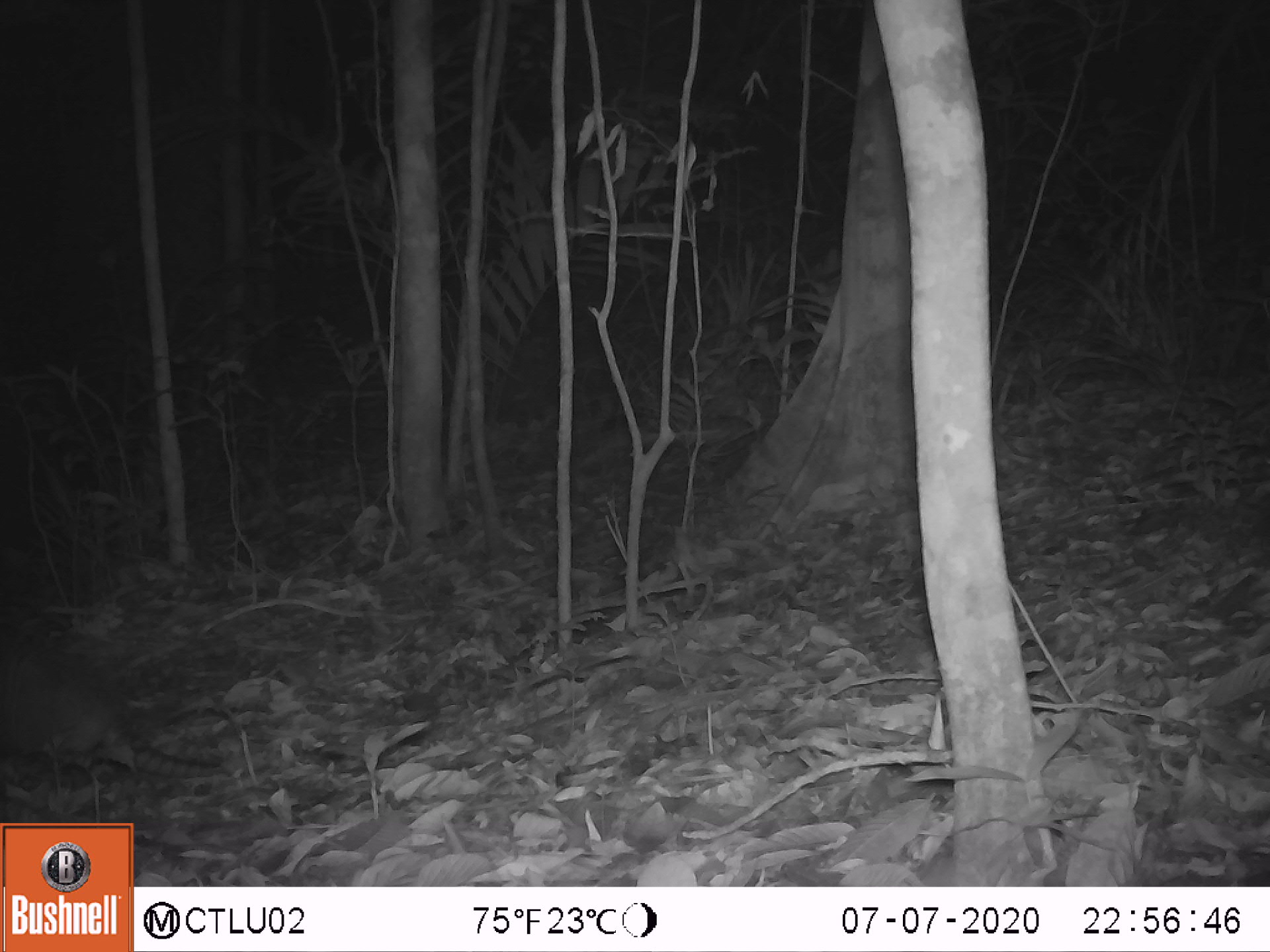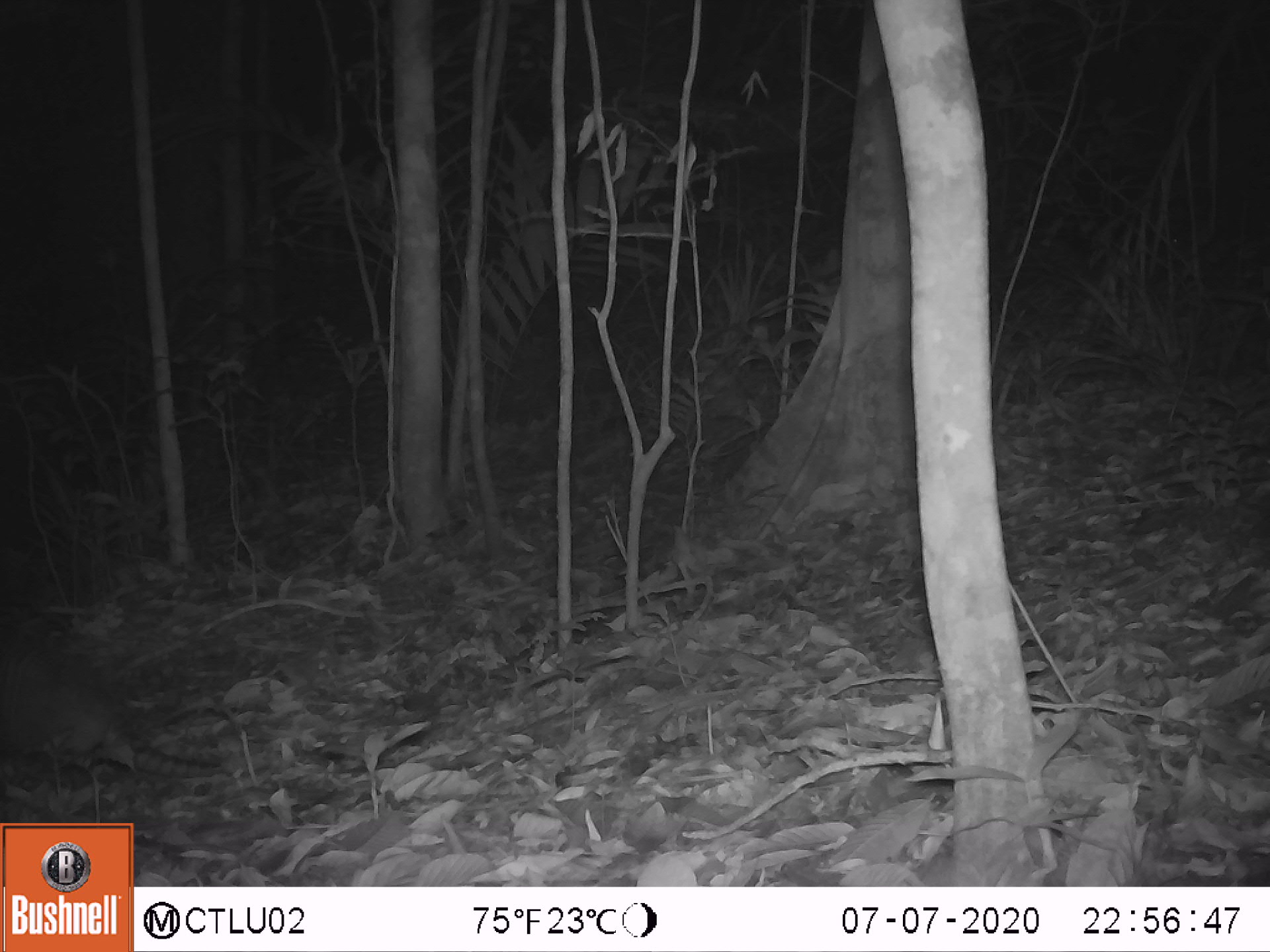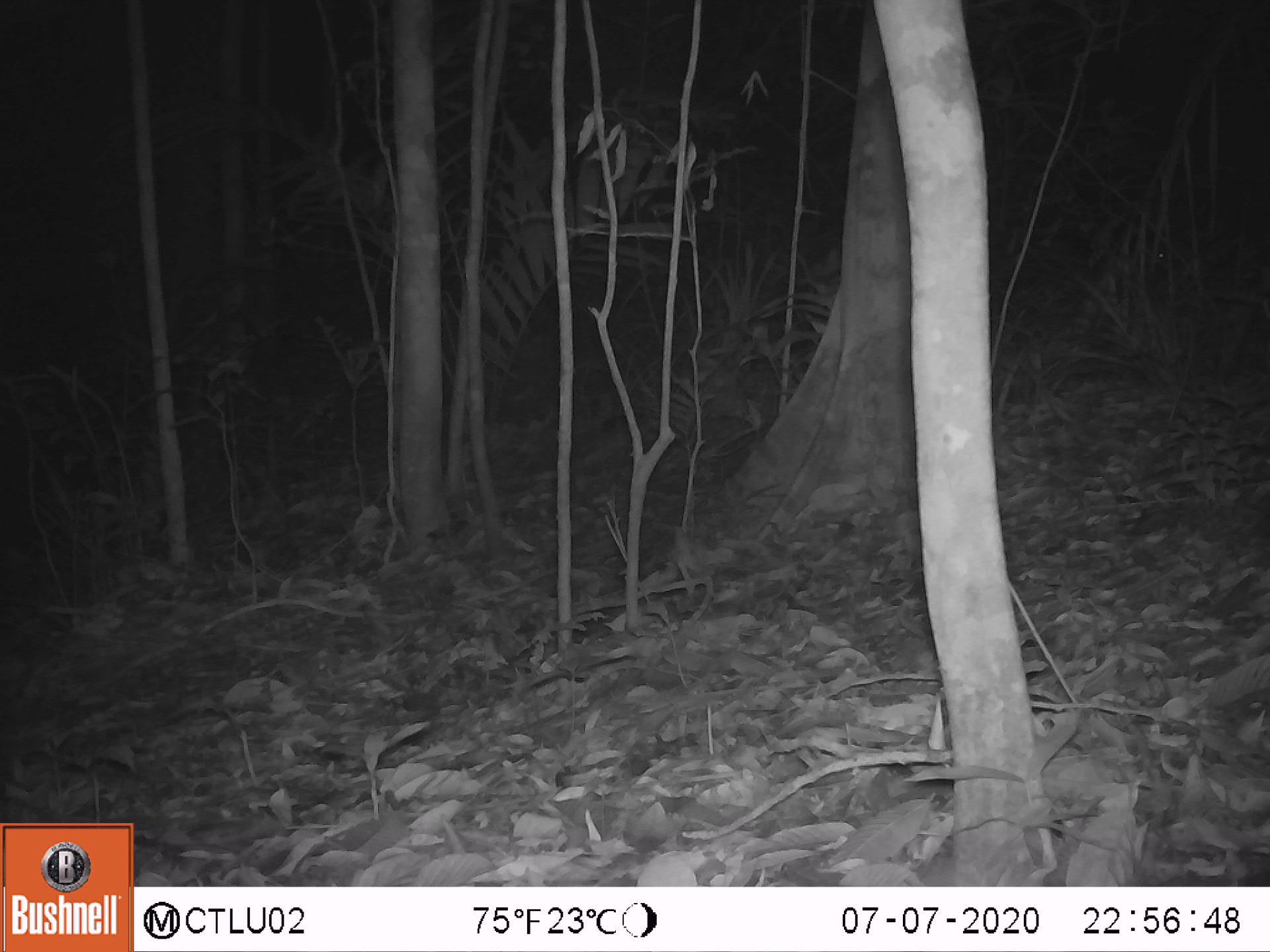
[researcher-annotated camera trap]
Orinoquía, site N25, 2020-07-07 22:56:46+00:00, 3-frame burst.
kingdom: Animalia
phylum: Chordata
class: Mammalia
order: Cingulata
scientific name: Cingulata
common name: armadillo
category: unknown armadillo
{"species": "unknown armadillo (armadillo) (Cingulata)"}